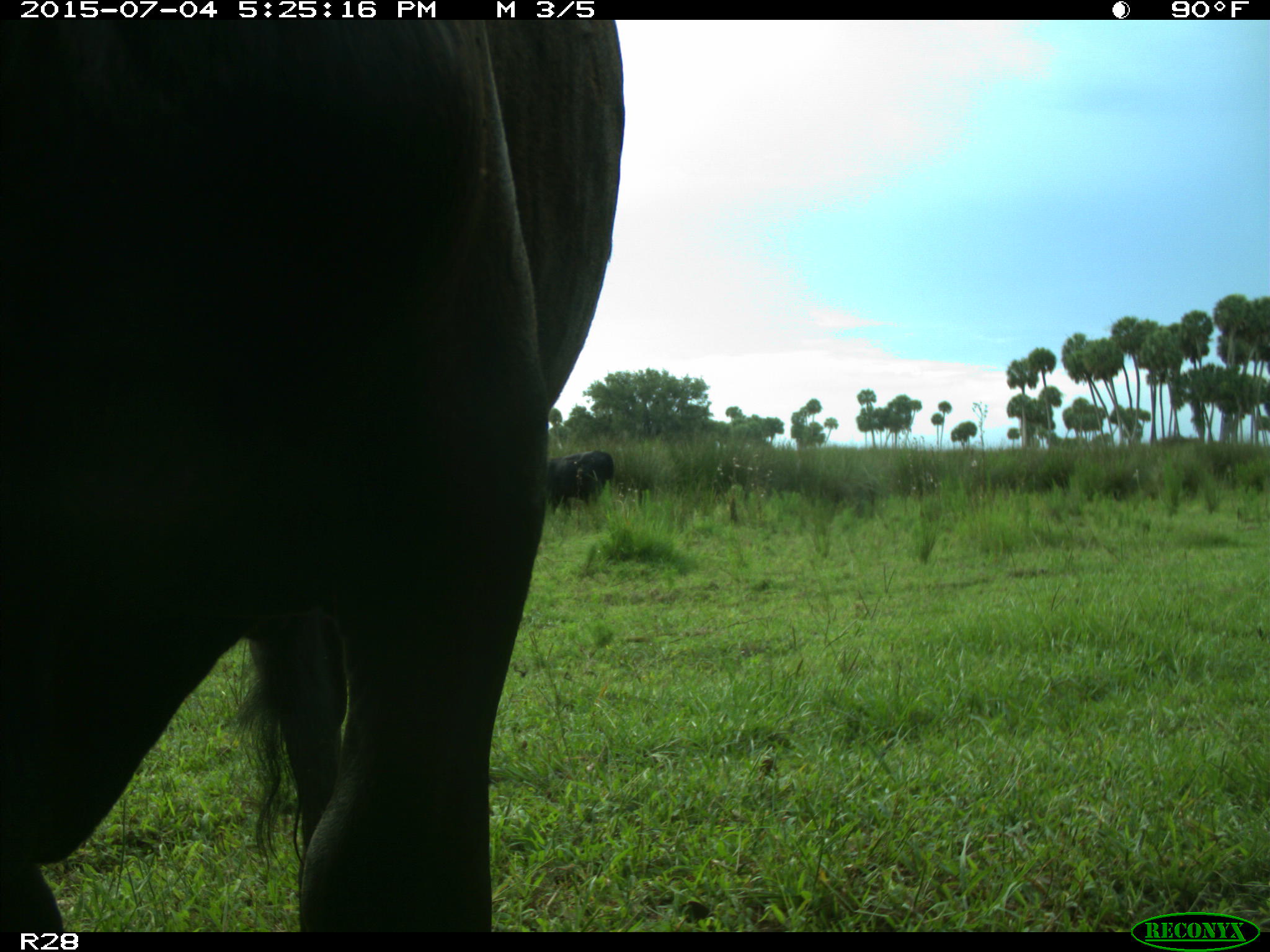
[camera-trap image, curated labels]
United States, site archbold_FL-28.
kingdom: Animalia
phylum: Chordata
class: Mammalia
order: Artiodactyla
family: Bovidae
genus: Bos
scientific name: Bos taurus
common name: domestic cow